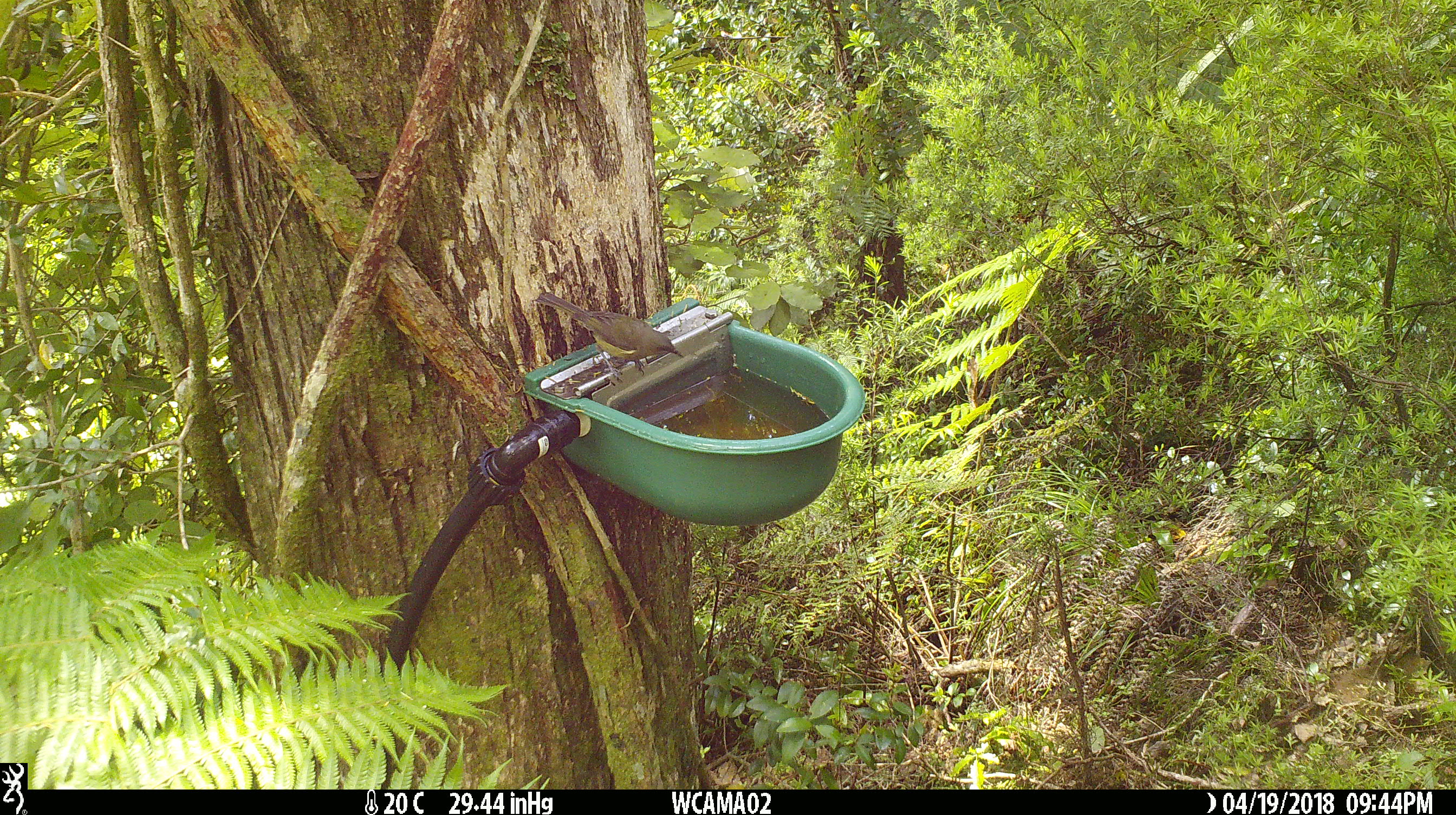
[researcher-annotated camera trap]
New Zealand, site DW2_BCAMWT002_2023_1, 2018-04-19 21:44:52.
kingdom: Animalia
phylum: Chordata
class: Aves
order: Passeriformes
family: Meliphagidae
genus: Anthornis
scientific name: Anthornis melanura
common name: new zealand bellbird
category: bellbird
Bellbird (new zealand bellbird) (Anthornis melanura).